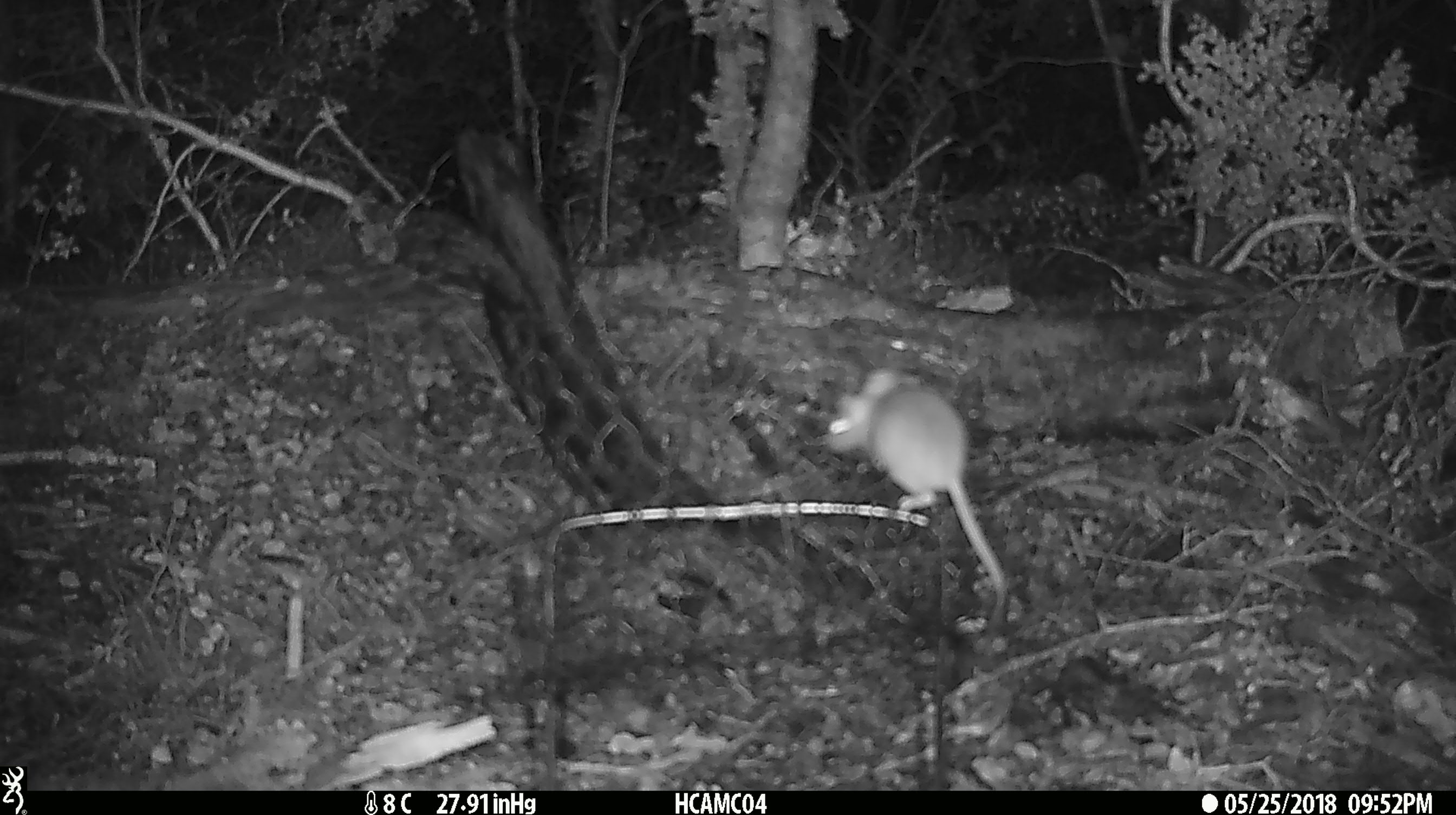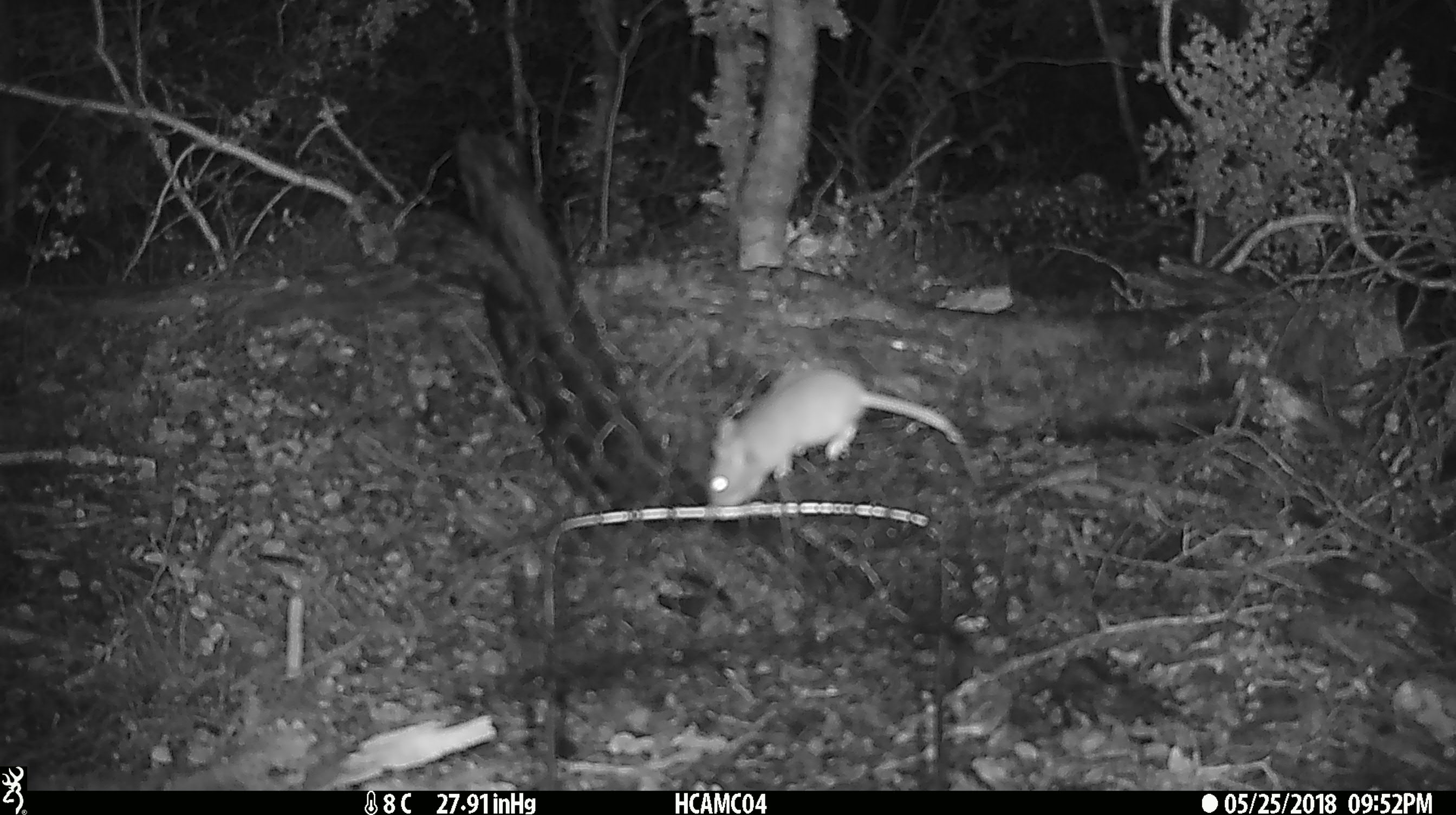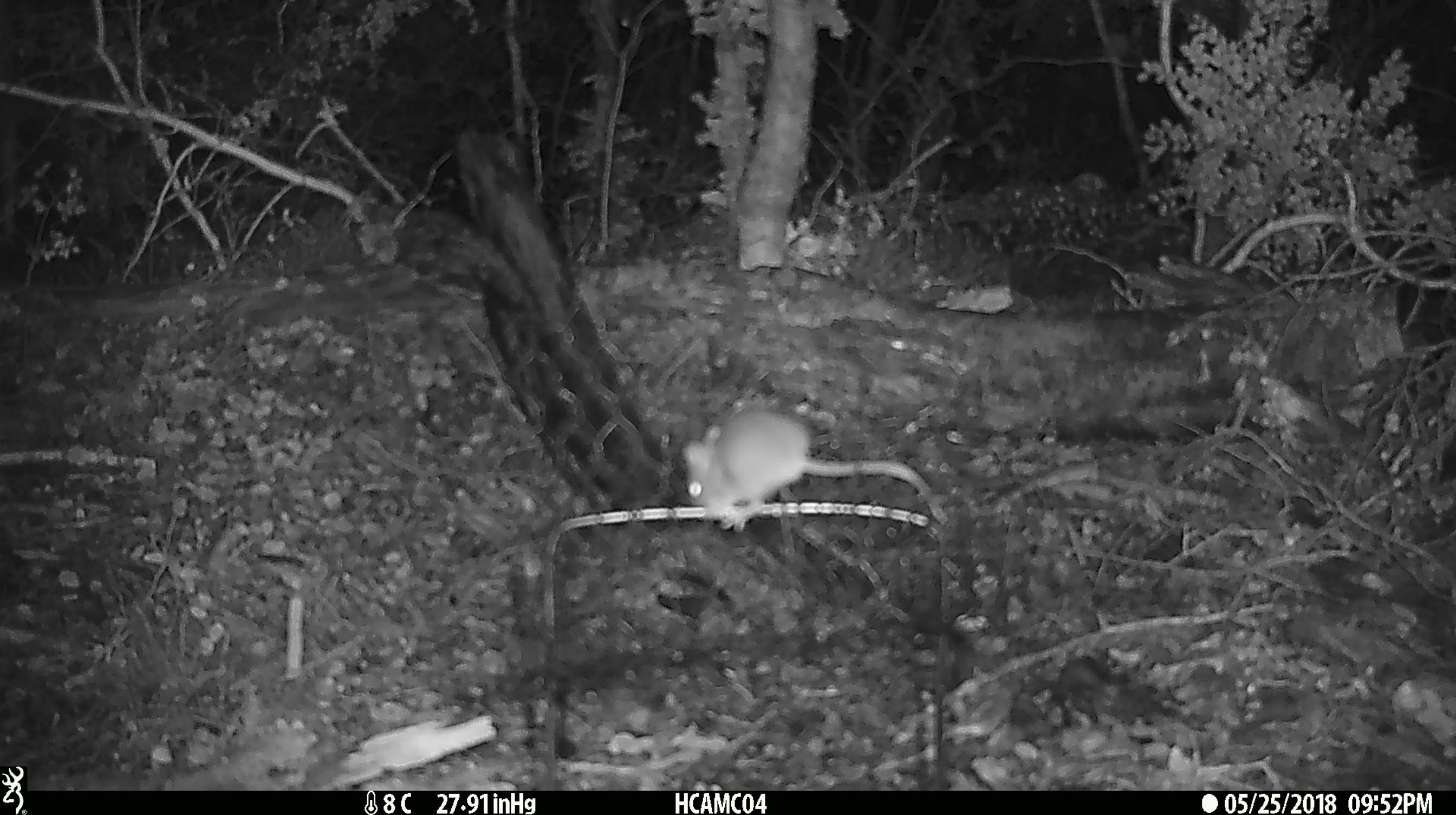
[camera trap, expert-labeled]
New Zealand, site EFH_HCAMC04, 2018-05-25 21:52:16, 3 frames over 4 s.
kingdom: Animalia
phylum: Chordata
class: Mammalia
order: Rodentia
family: Muridae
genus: Mus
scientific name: Mus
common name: mouse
Mouse (Mus).